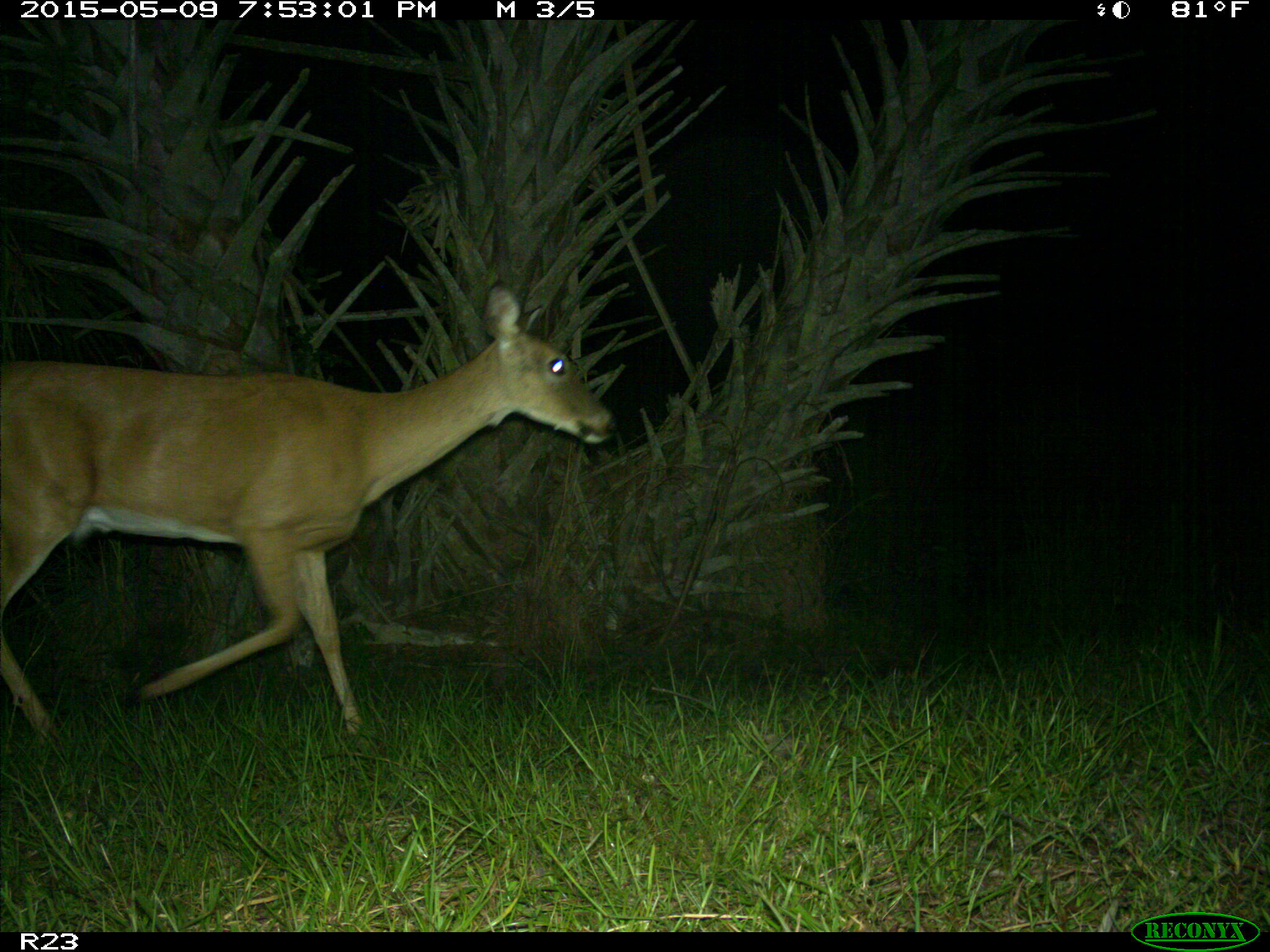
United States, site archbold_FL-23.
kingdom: Animalia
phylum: Chordata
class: Mammalia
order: Artiodactyla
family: Bovidae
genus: Bos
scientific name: Bos taurus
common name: domestic cow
Bos taurus (domestic cow).